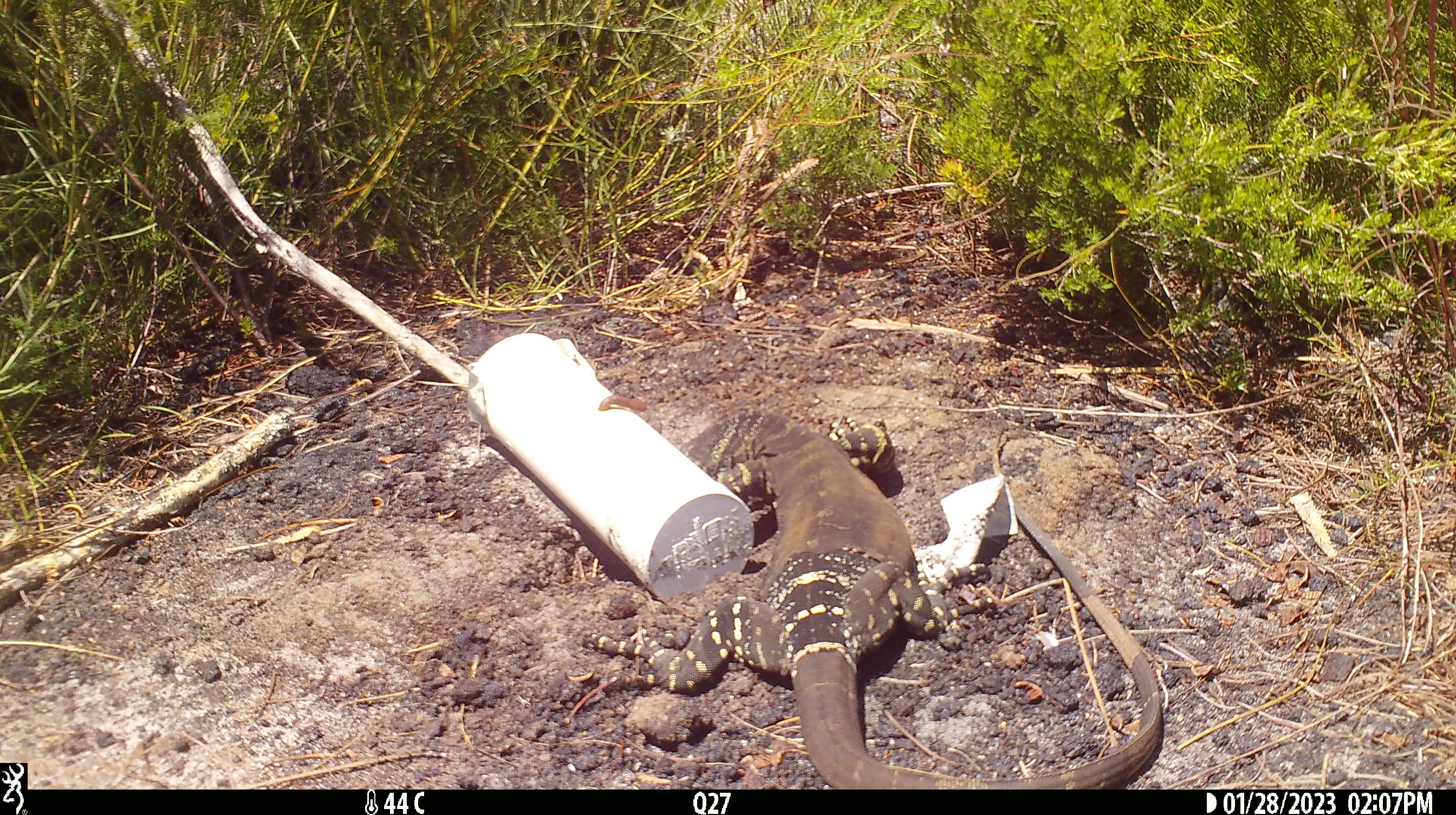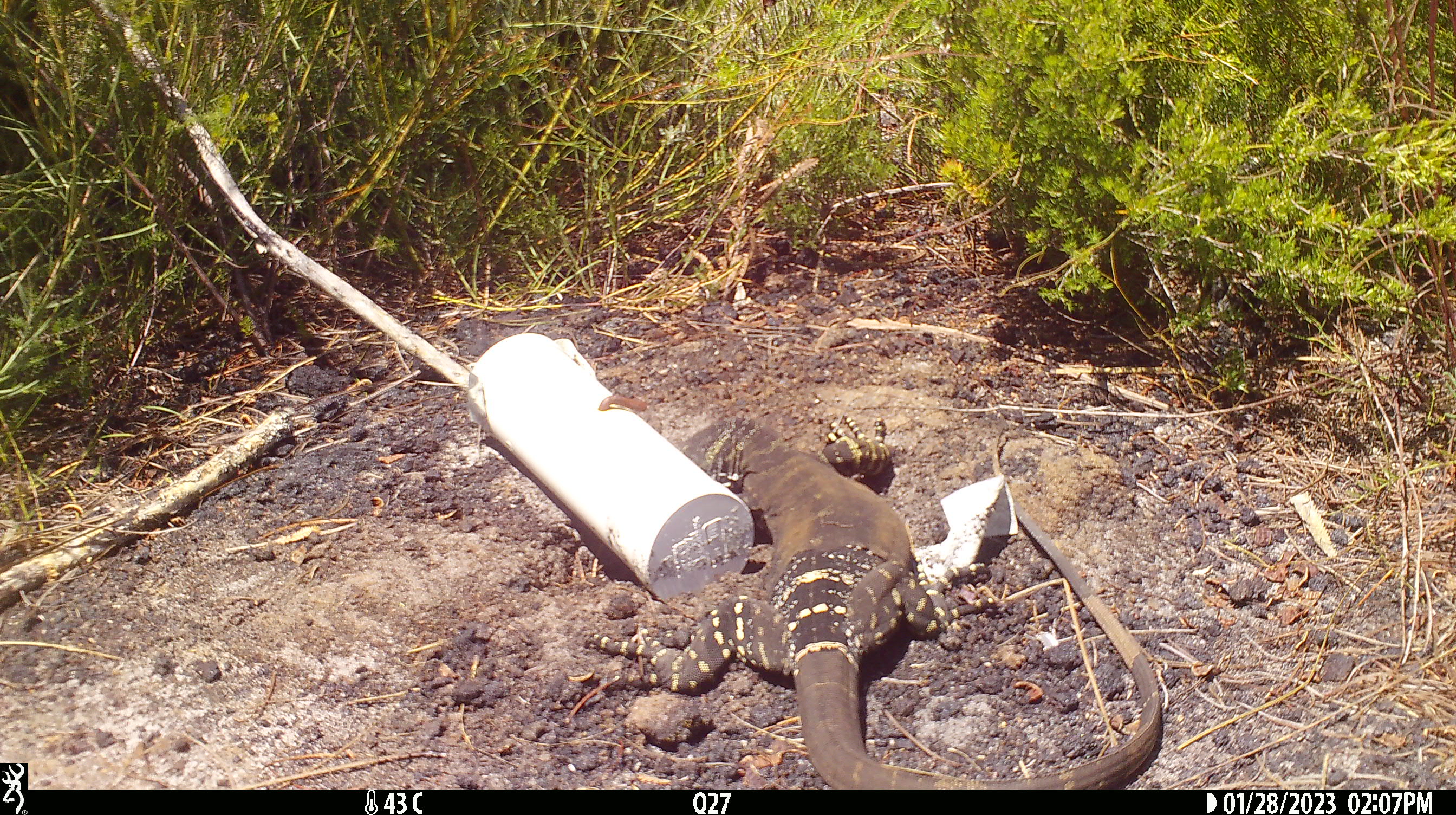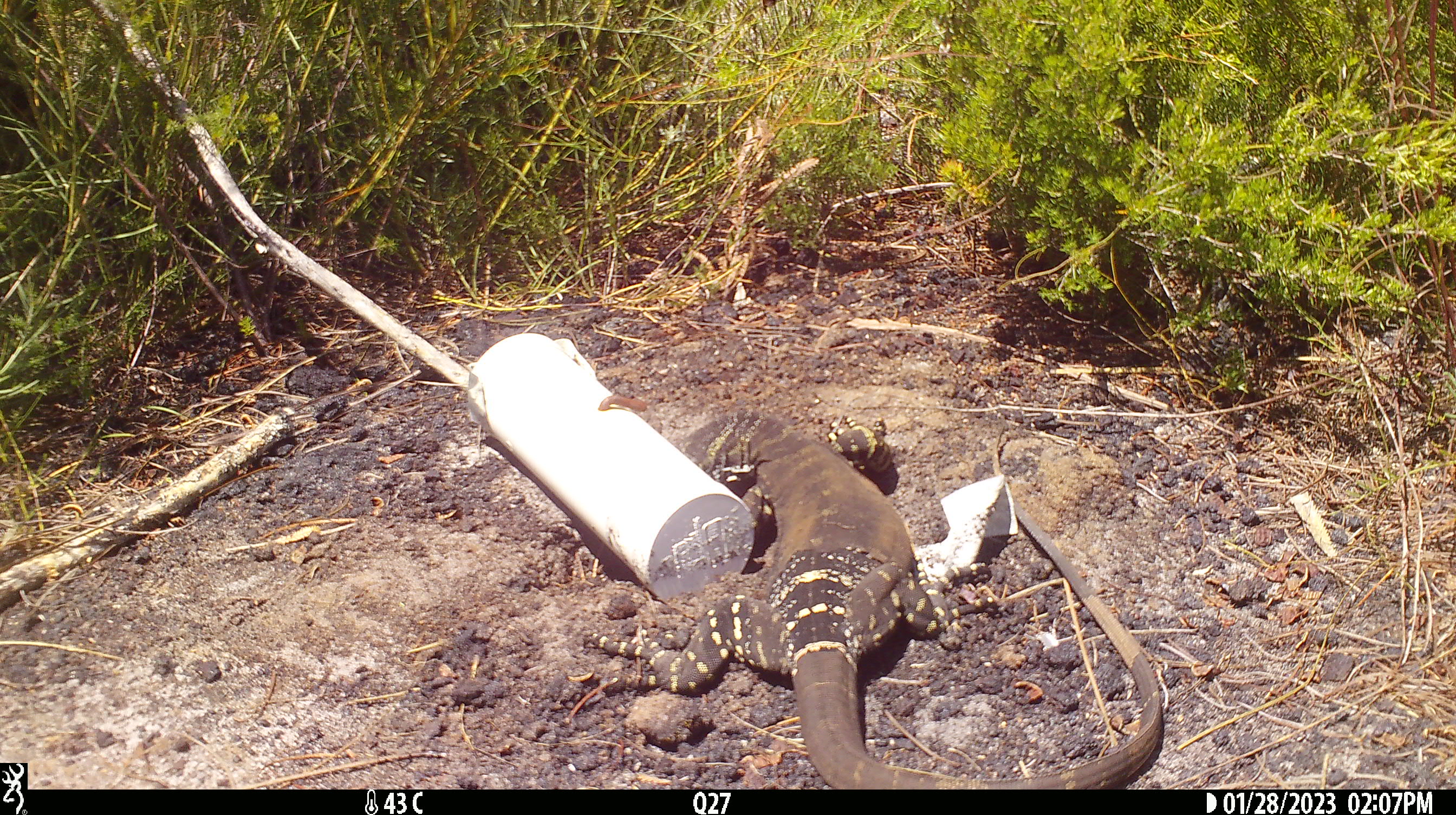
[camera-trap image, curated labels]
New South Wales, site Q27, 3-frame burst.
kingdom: Animalia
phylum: Chordata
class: Reptilia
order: Squamata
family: Varanidae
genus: Varanus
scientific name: Varanus varius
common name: lace monitor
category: goanna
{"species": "goanna (lace monitor) (Varanus varius)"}